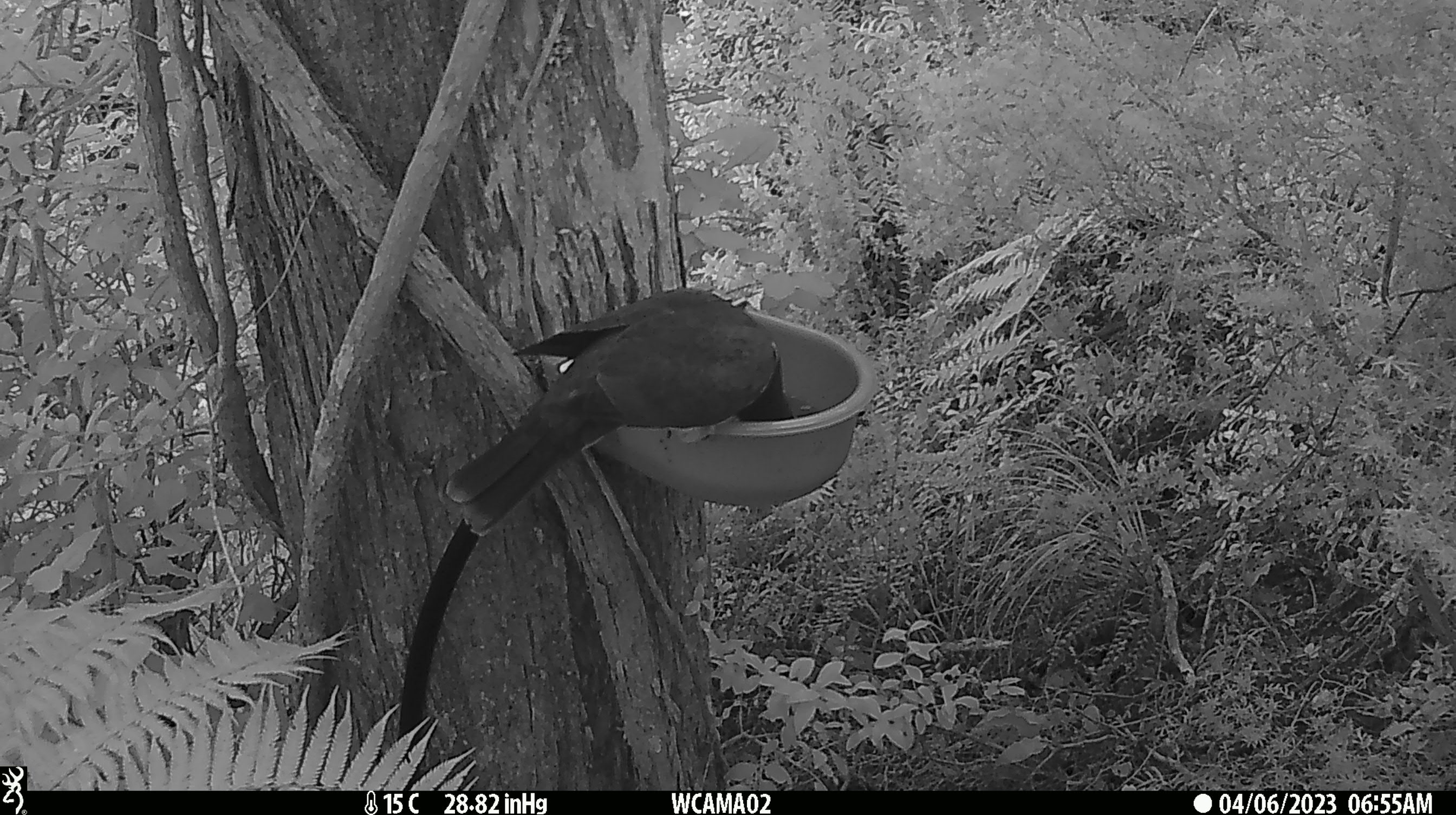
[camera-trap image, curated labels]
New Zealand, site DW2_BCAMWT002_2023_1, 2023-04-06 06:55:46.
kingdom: Animalia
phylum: Chordata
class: Aves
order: Columbiformes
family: Columbidae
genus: Hemiphaga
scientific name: Hemiphaga novaeseelandiae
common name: new zealand pigeon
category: kereru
Kereru (new zealand pigeon) (Hemiphaga novaeseelandiae).